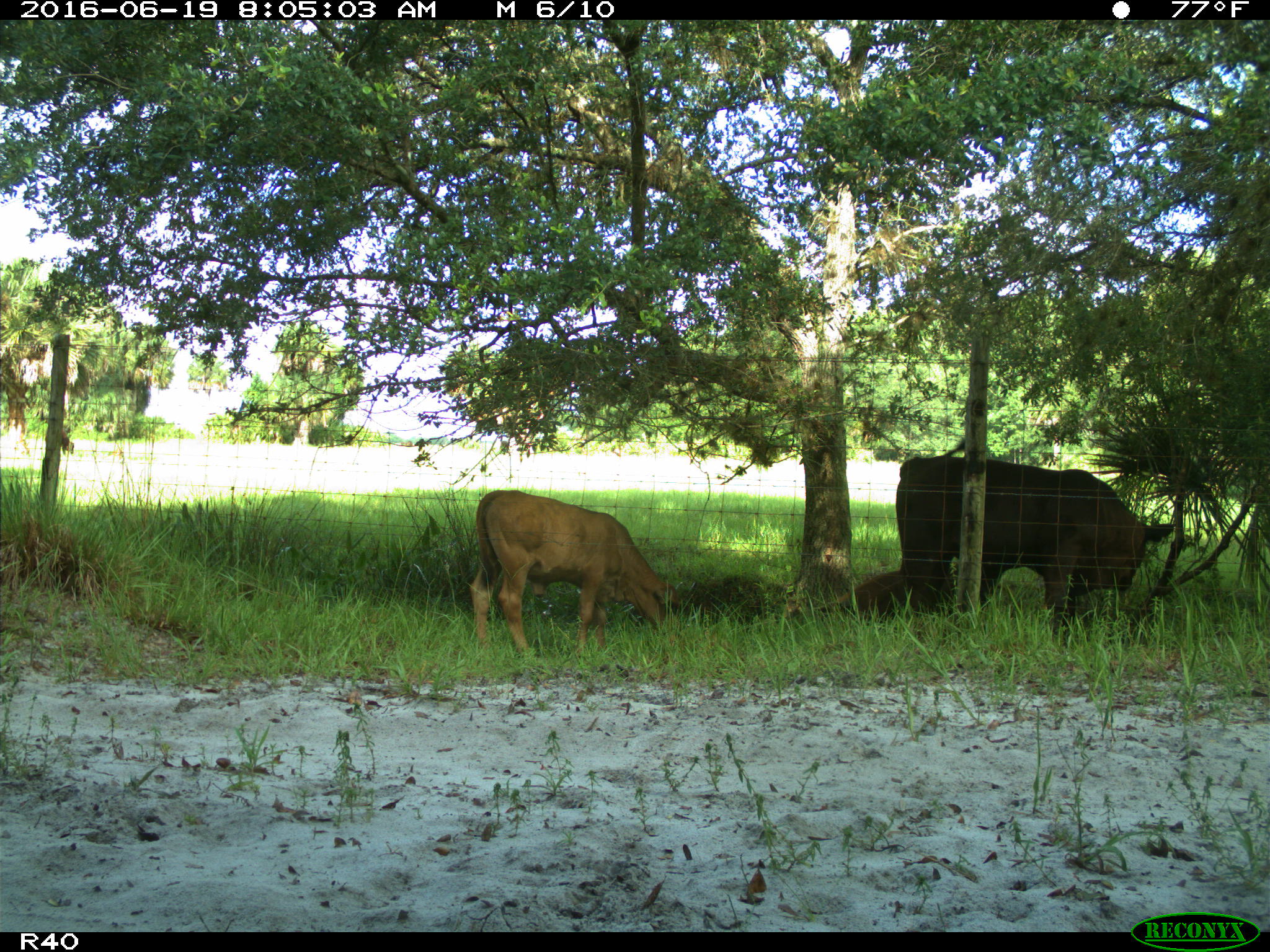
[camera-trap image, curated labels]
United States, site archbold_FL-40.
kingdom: Animalia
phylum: Chordata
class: Mammalia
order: Artiodactyla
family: Suidae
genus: Sus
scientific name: Sus scrofa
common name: wild boar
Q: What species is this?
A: Sus scrofa (wild boar).